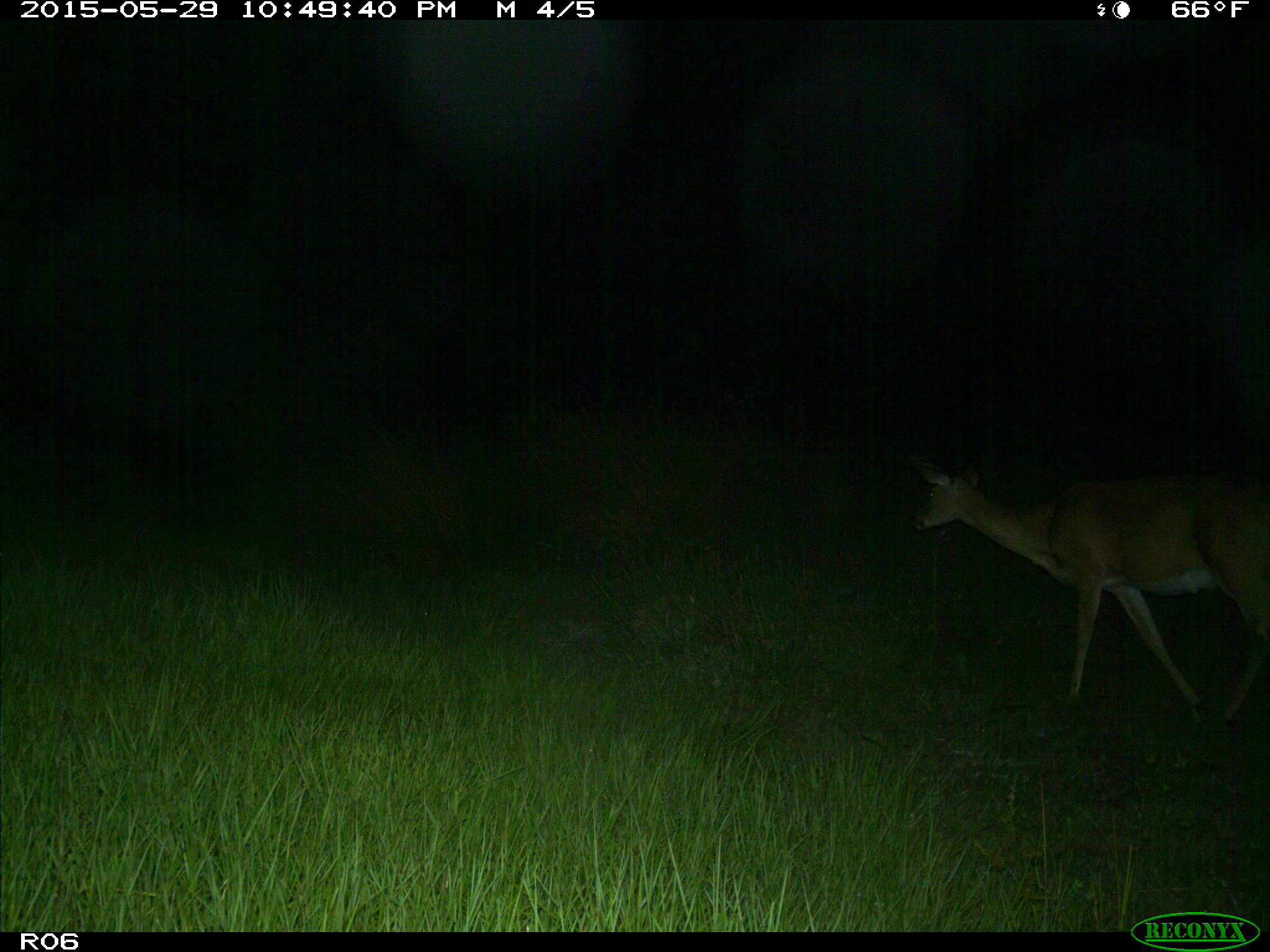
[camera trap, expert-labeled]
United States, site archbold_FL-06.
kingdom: Animalia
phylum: Chordata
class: Mammalia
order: Artiodactyla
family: Cervidae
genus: Odocoileus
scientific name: Odocoileus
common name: deer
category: unidentified deer